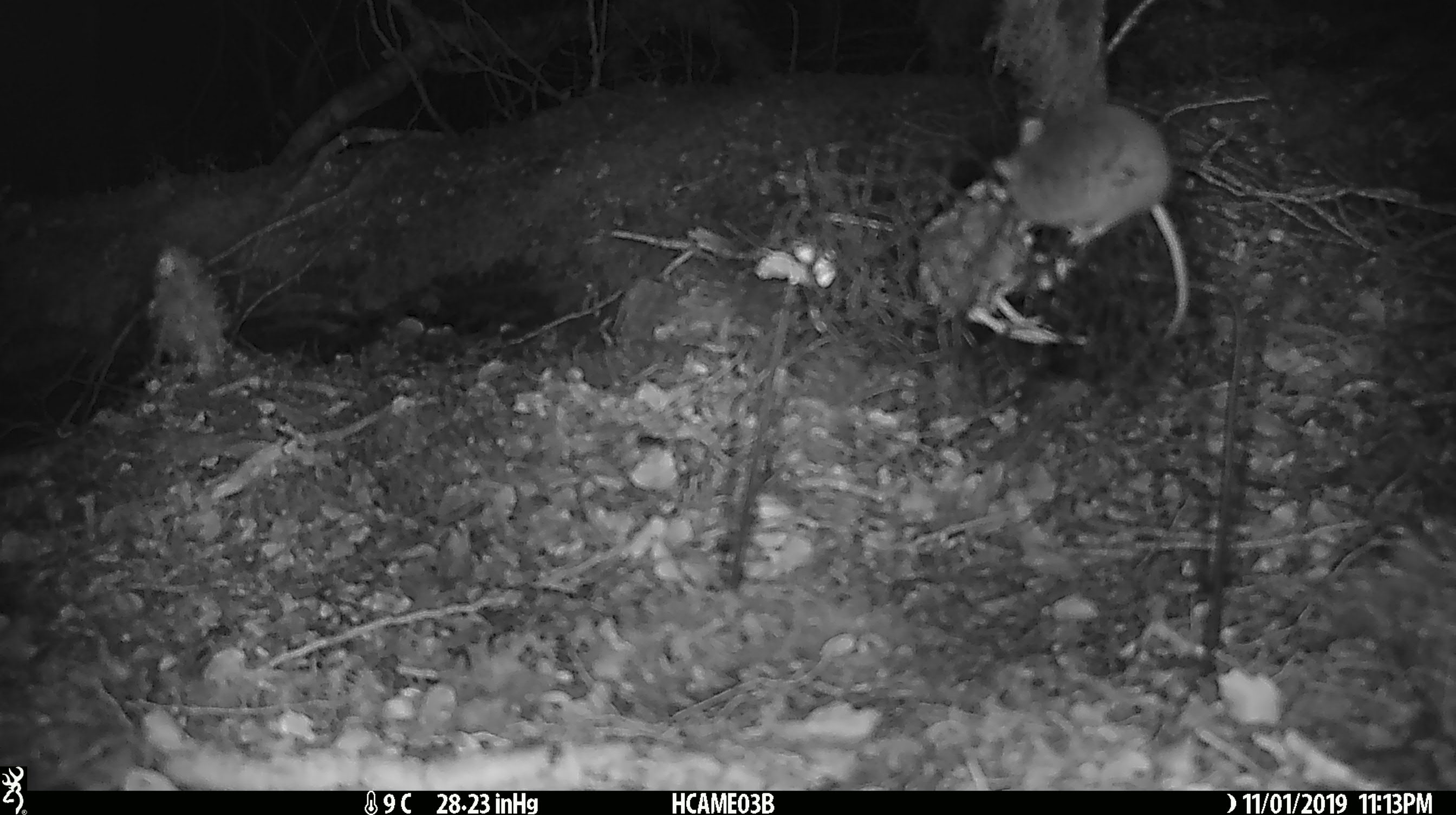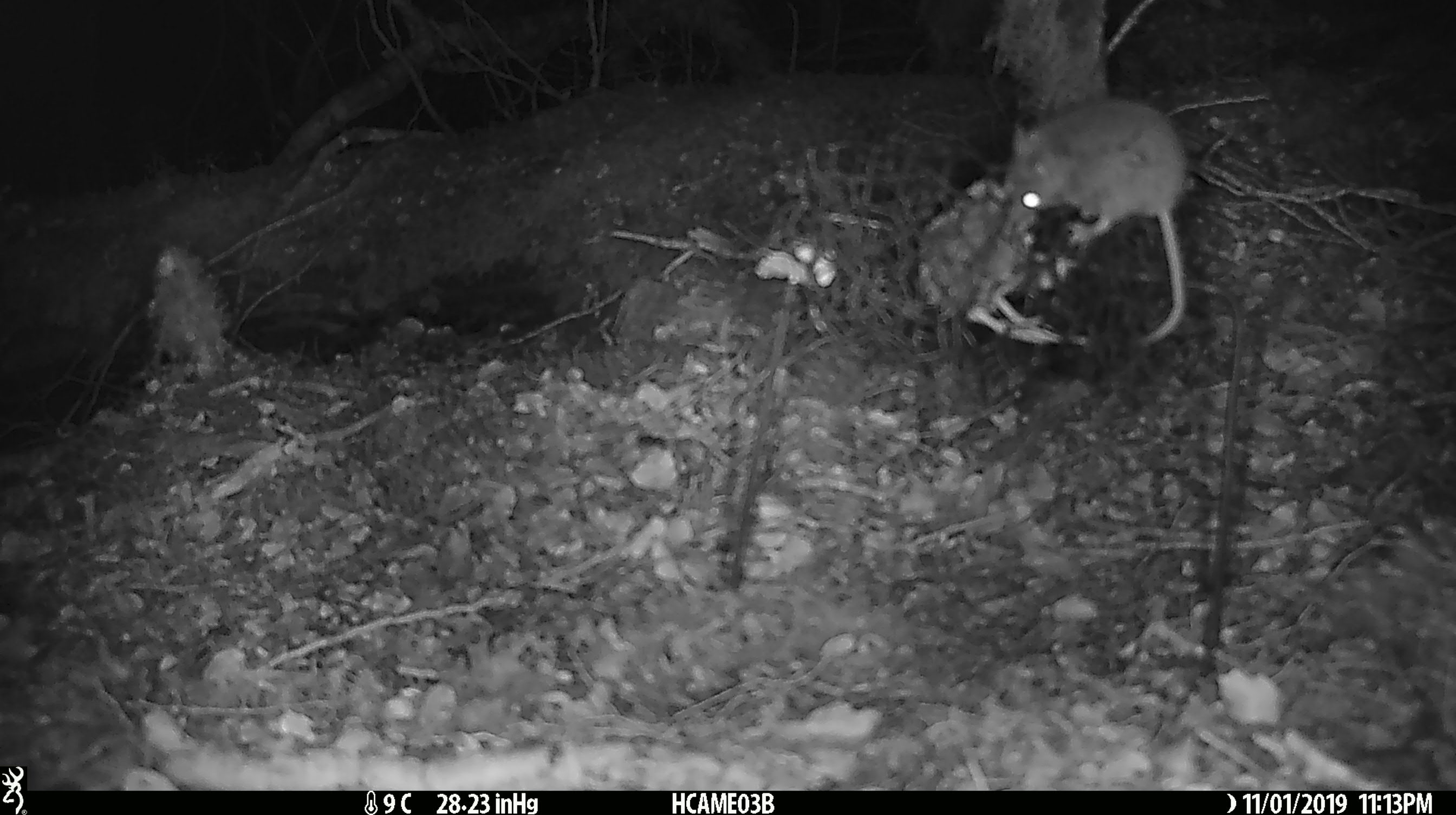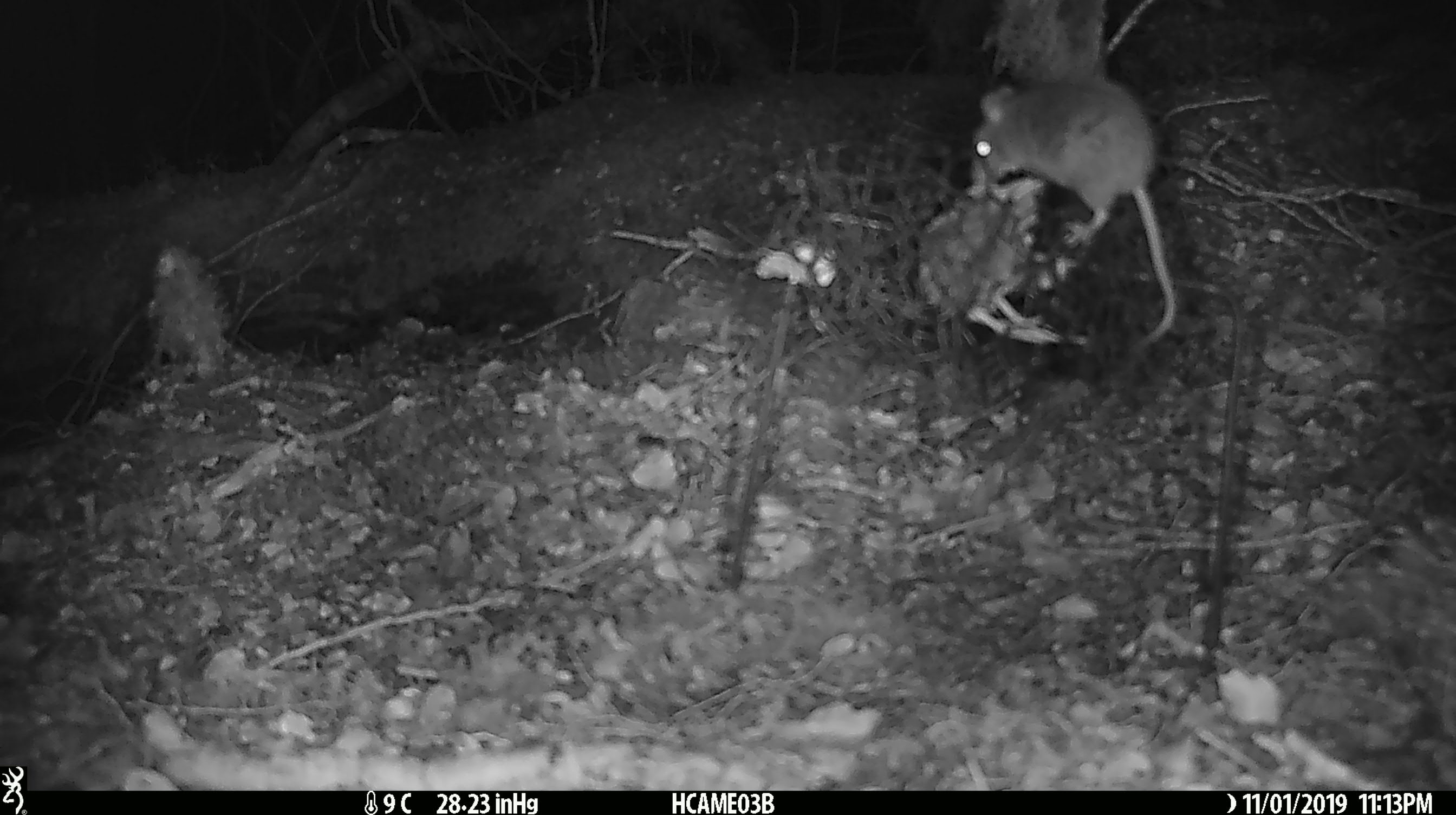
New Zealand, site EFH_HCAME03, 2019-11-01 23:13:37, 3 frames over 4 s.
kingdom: Animalia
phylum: Chordata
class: Mammalia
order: Rodentia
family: Muridae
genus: Mus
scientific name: Mus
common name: mouse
Mouse (Mus).